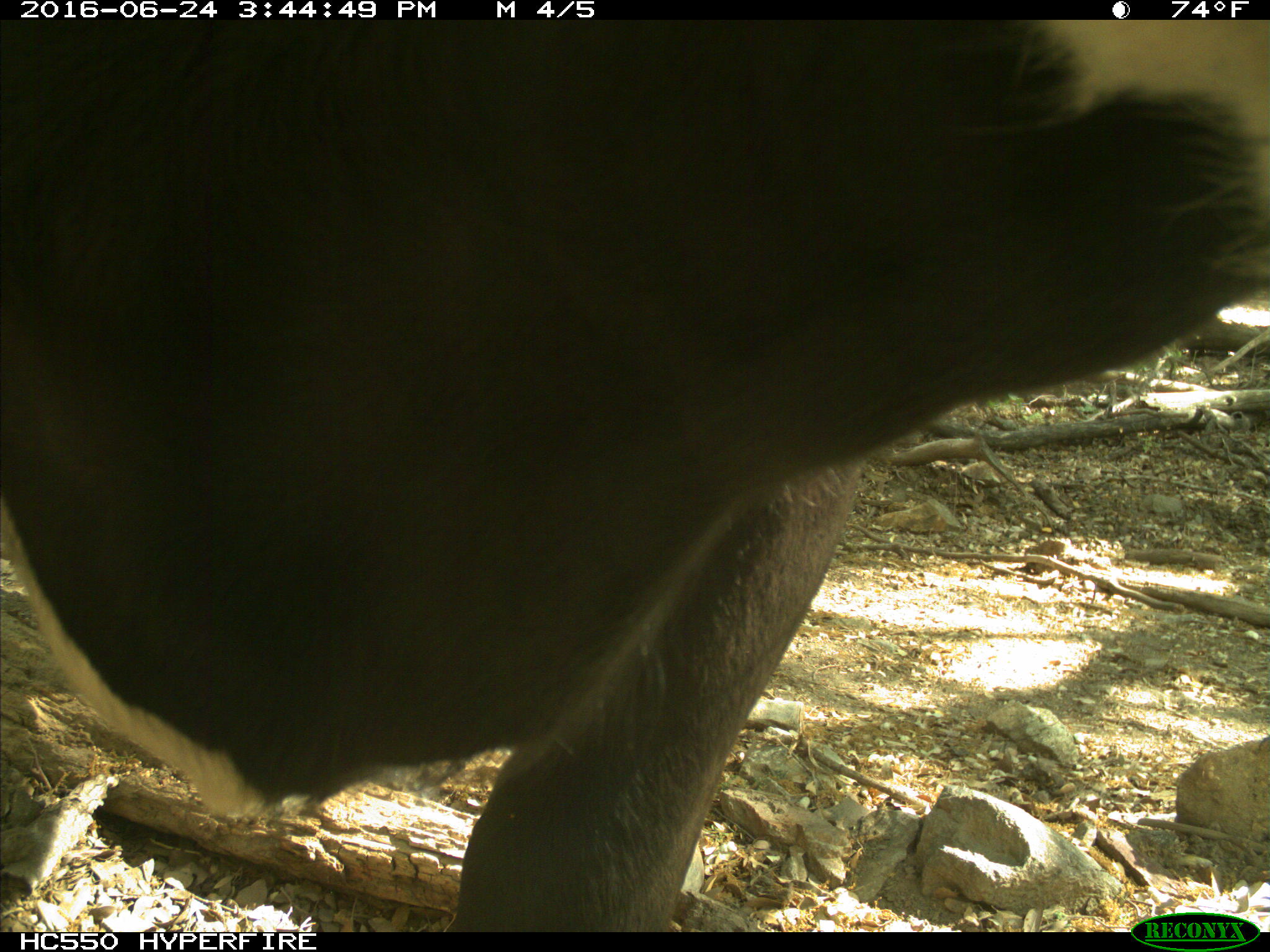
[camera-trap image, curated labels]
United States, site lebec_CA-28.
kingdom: Animalia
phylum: Chordata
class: Mammalia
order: Artiodactyla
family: Bovidae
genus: Bos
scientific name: Bos taurus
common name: domestic cow